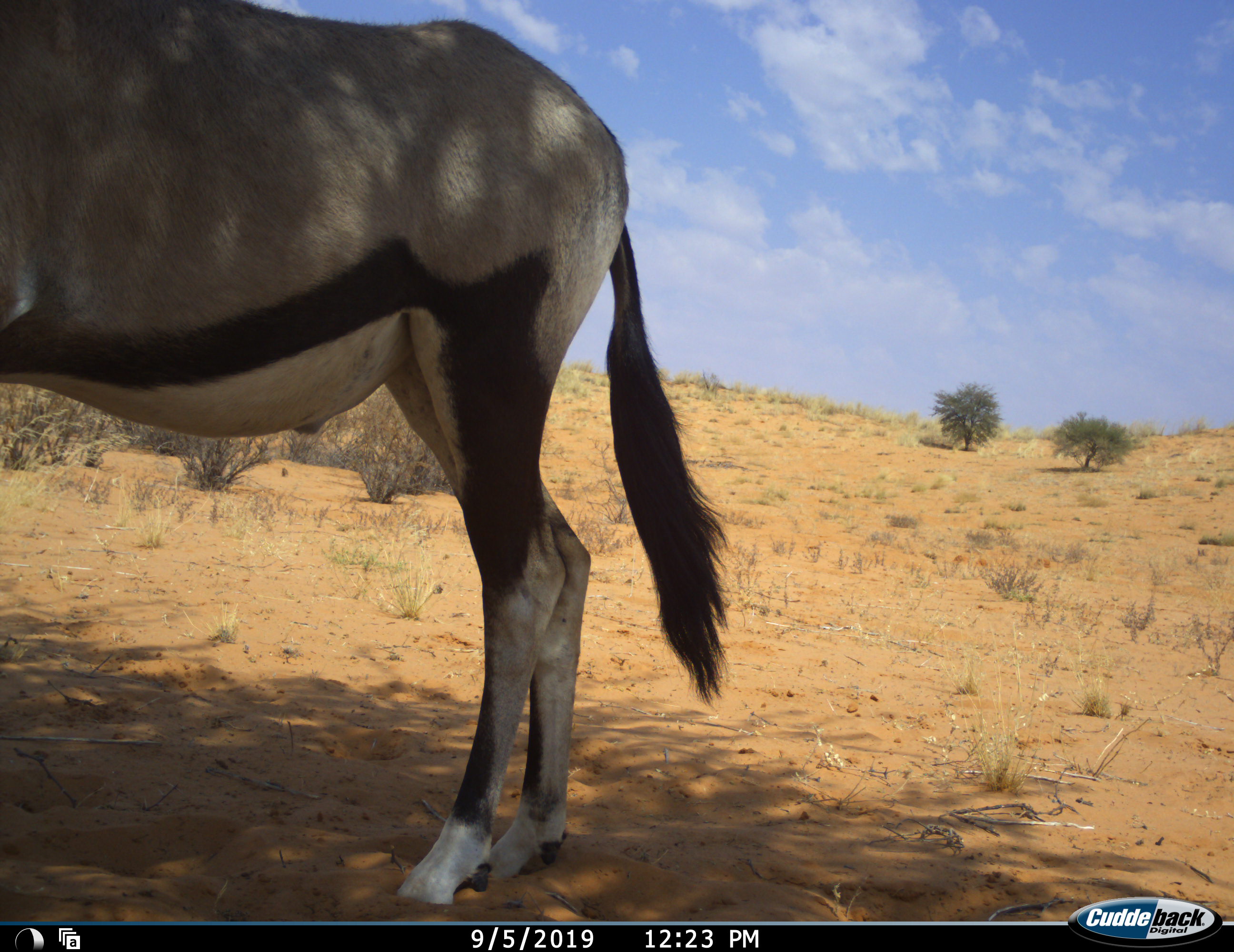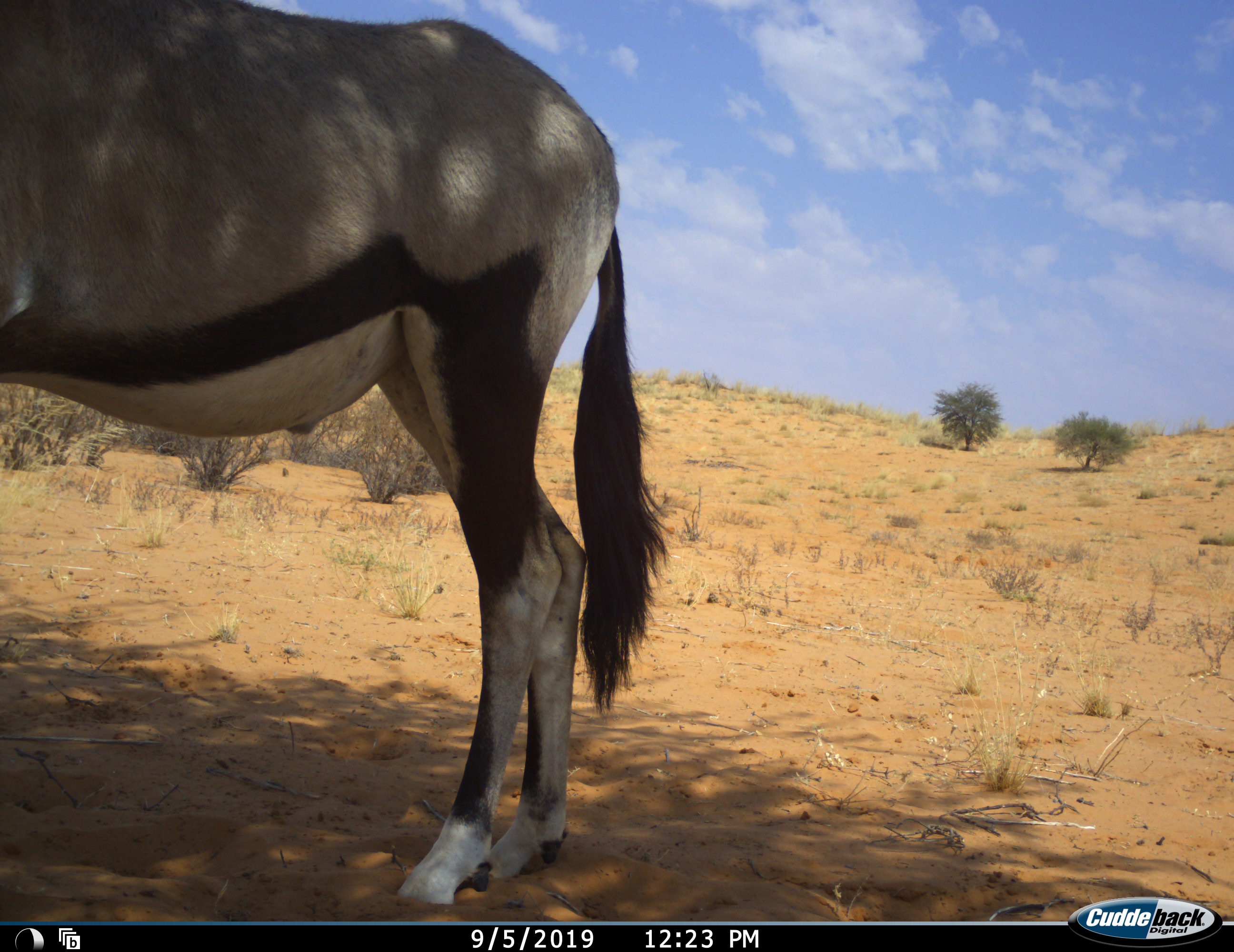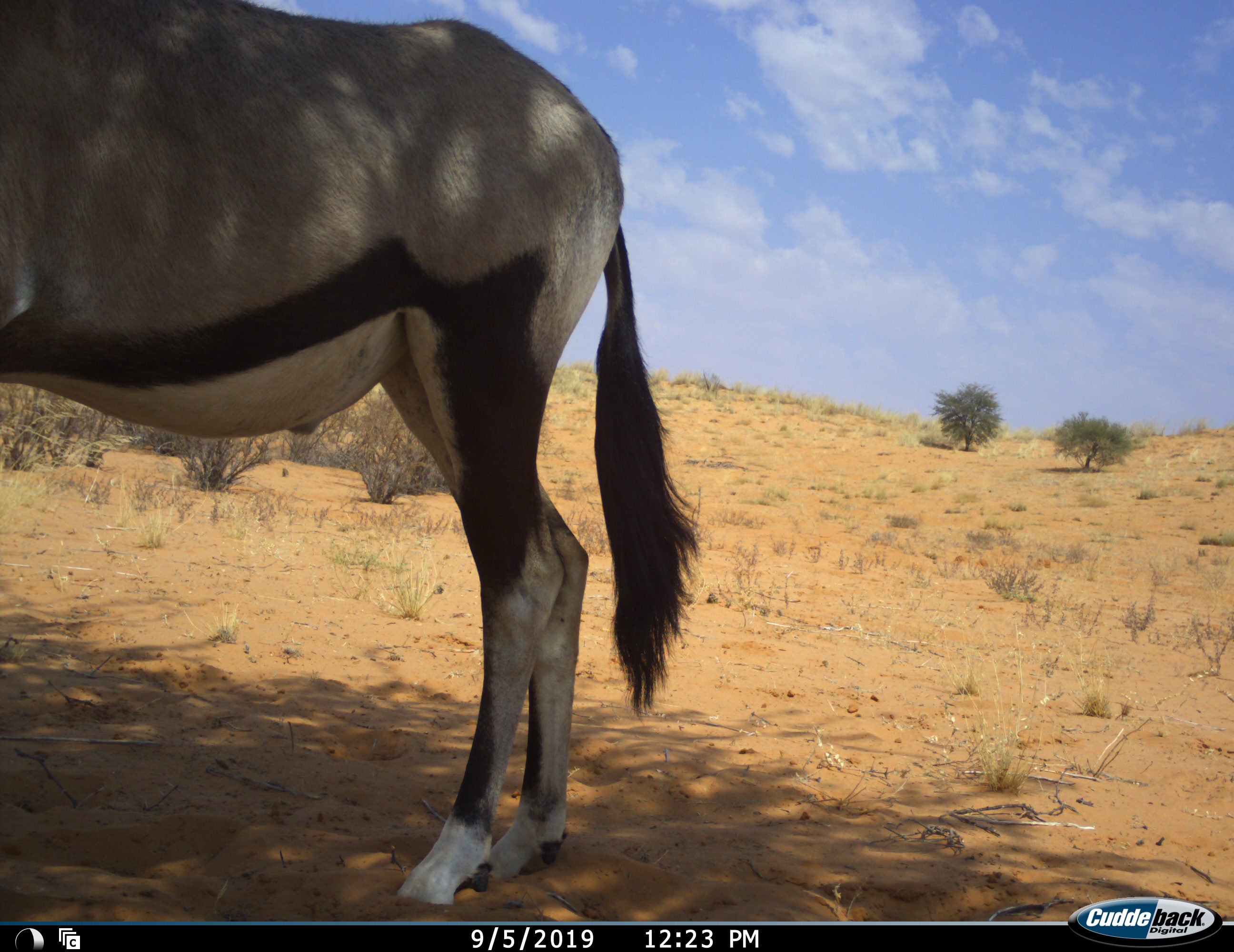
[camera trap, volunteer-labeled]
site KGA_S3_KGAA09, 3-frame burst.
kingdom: Animalia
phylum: Chordata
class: Mammalia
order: Artiodactyla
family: Bovidae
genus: Oryx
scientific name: Oryx gazella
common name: gemsbok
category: oryx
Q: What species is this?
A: Oryx (gemsbok) (Oryx gazella).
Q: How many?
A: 1.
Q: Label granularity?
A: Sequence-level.